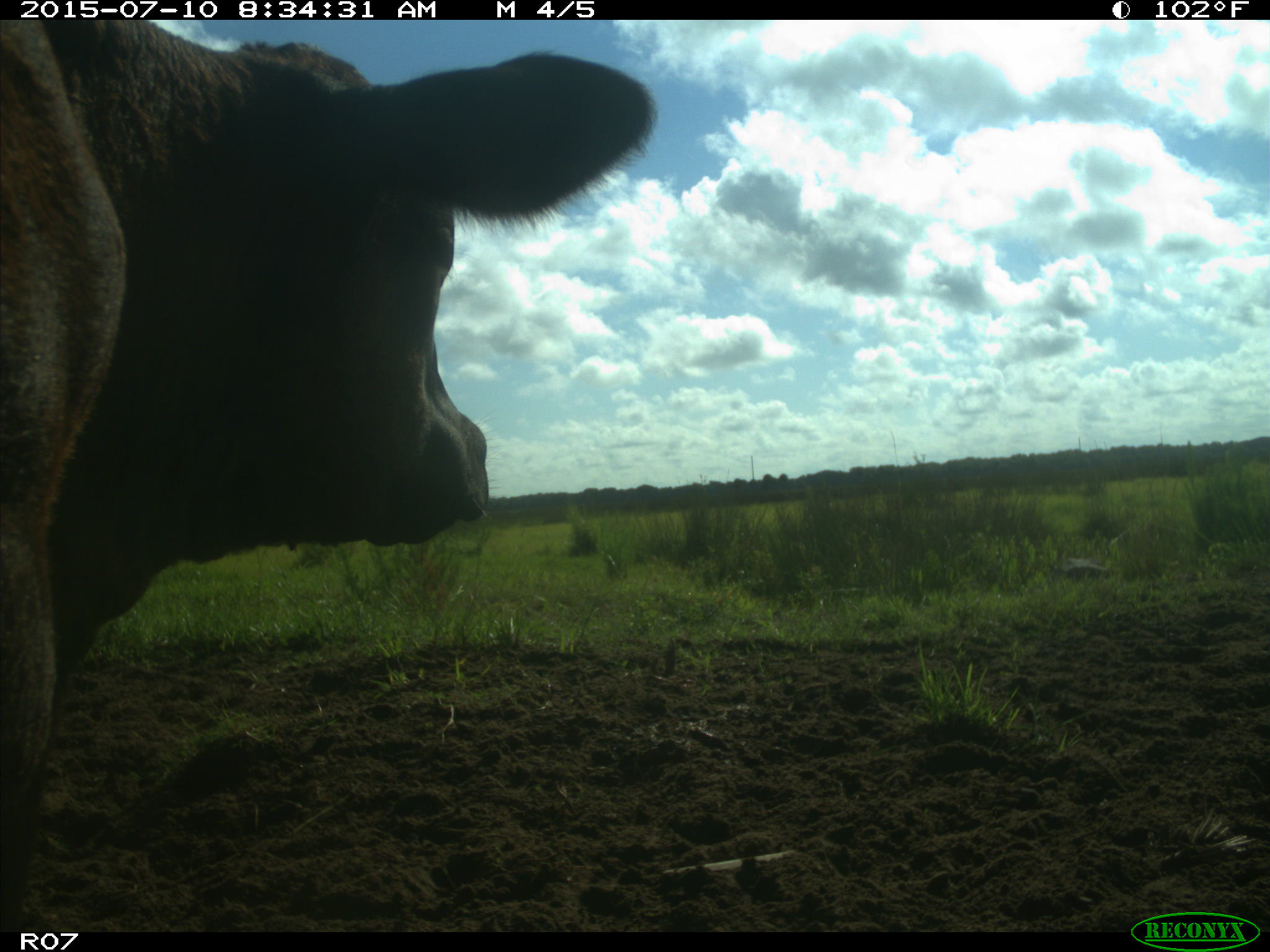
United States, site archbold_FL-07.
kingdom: Animalia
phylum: Chordata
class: Mammalia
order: Artiodactyla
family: Bovidae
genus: Bos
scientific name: Bos taurus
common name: domestic cow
Bos taurus (domestic cow).